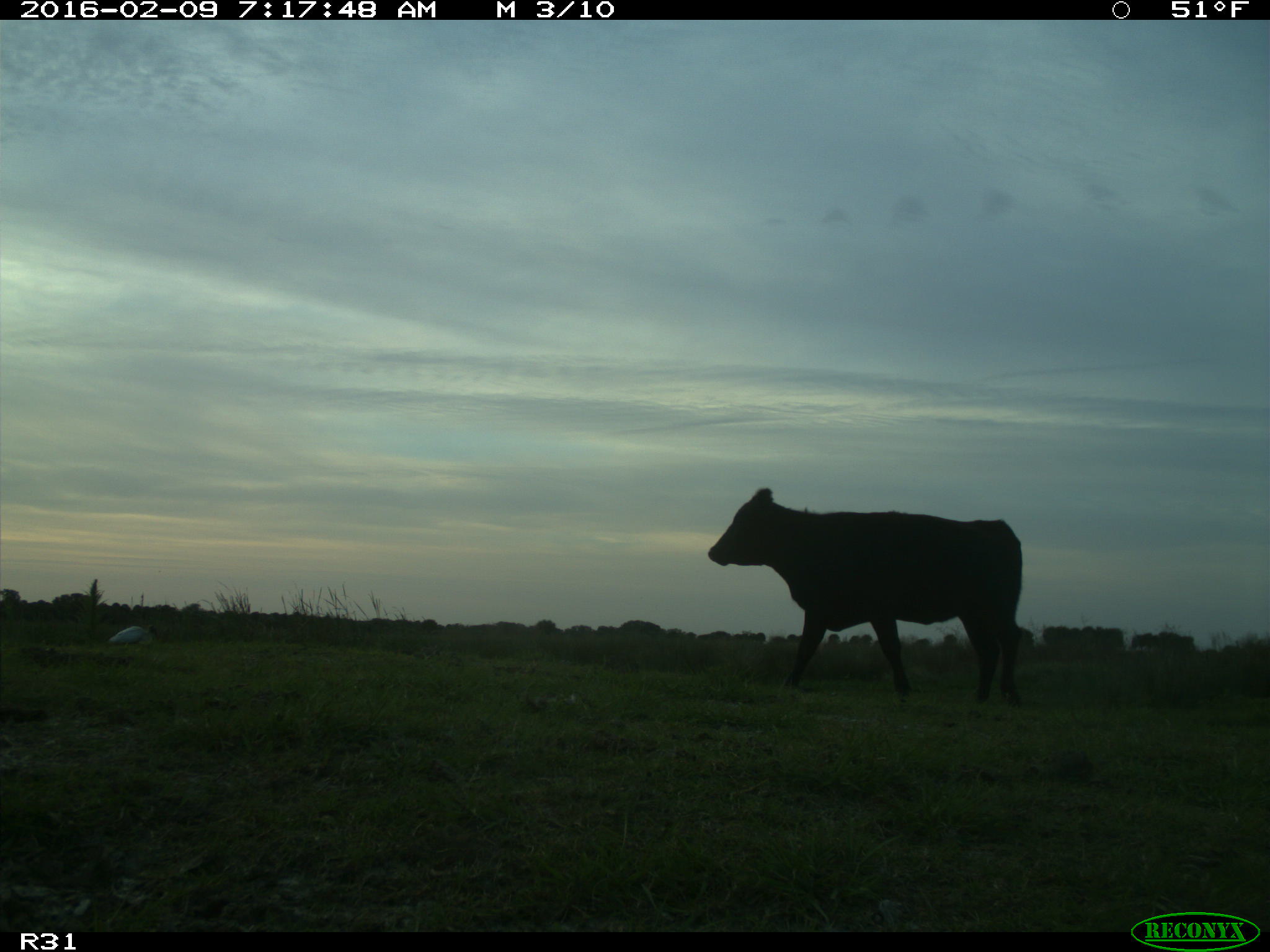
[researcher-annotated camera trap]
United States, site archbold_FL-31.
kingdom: Animalia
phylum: Chordata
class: Mammalia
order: Artiodactyla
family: Bovidae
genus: Bos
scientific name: Bos taurus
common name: domestic cow